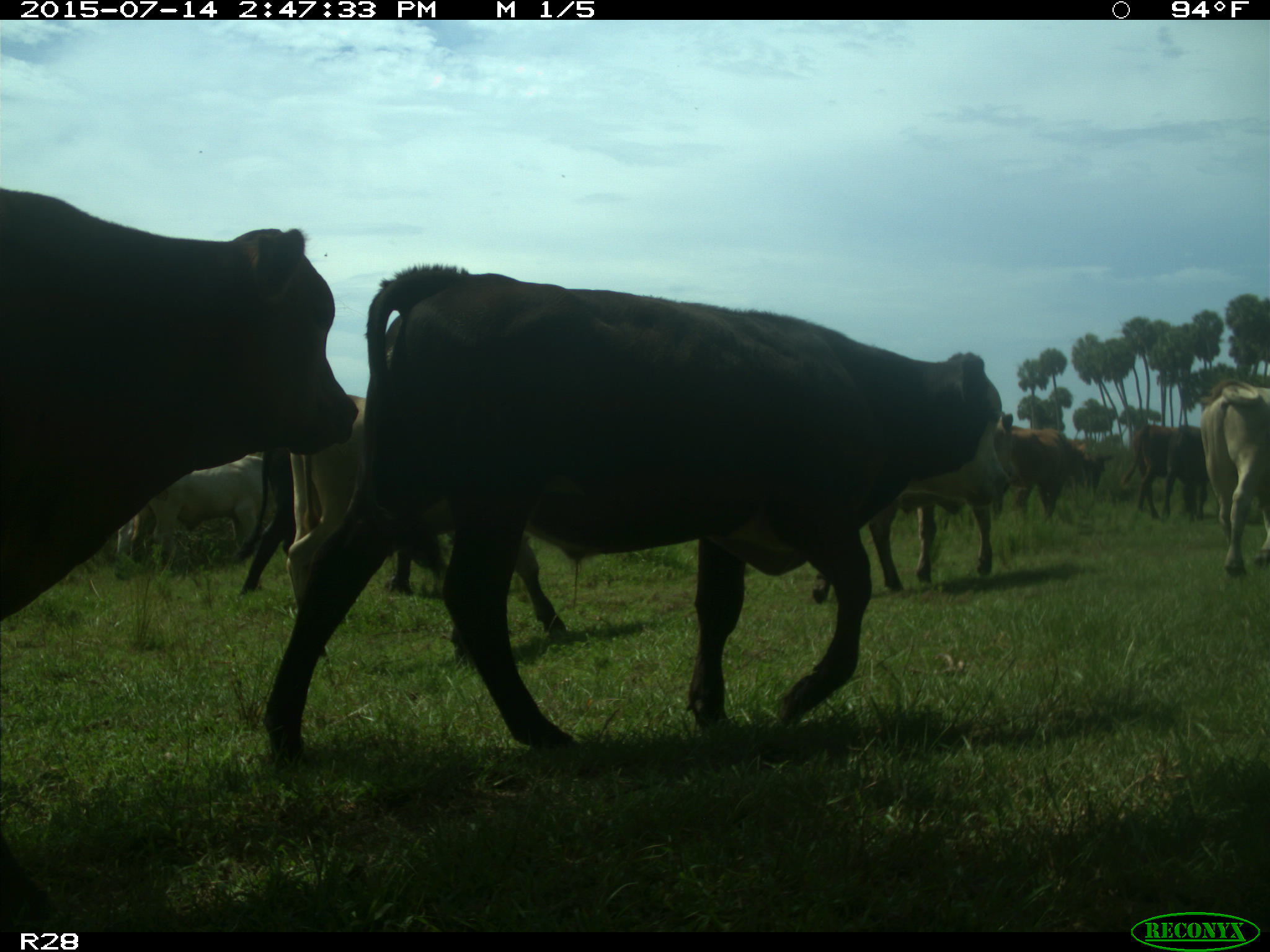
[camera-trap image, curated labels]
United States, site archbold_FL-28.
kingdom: Animalia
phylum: Chordata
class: Mammalia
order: Artiodactyla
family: Bovidae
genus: Bos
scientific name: Bos taurus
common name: domestic cow